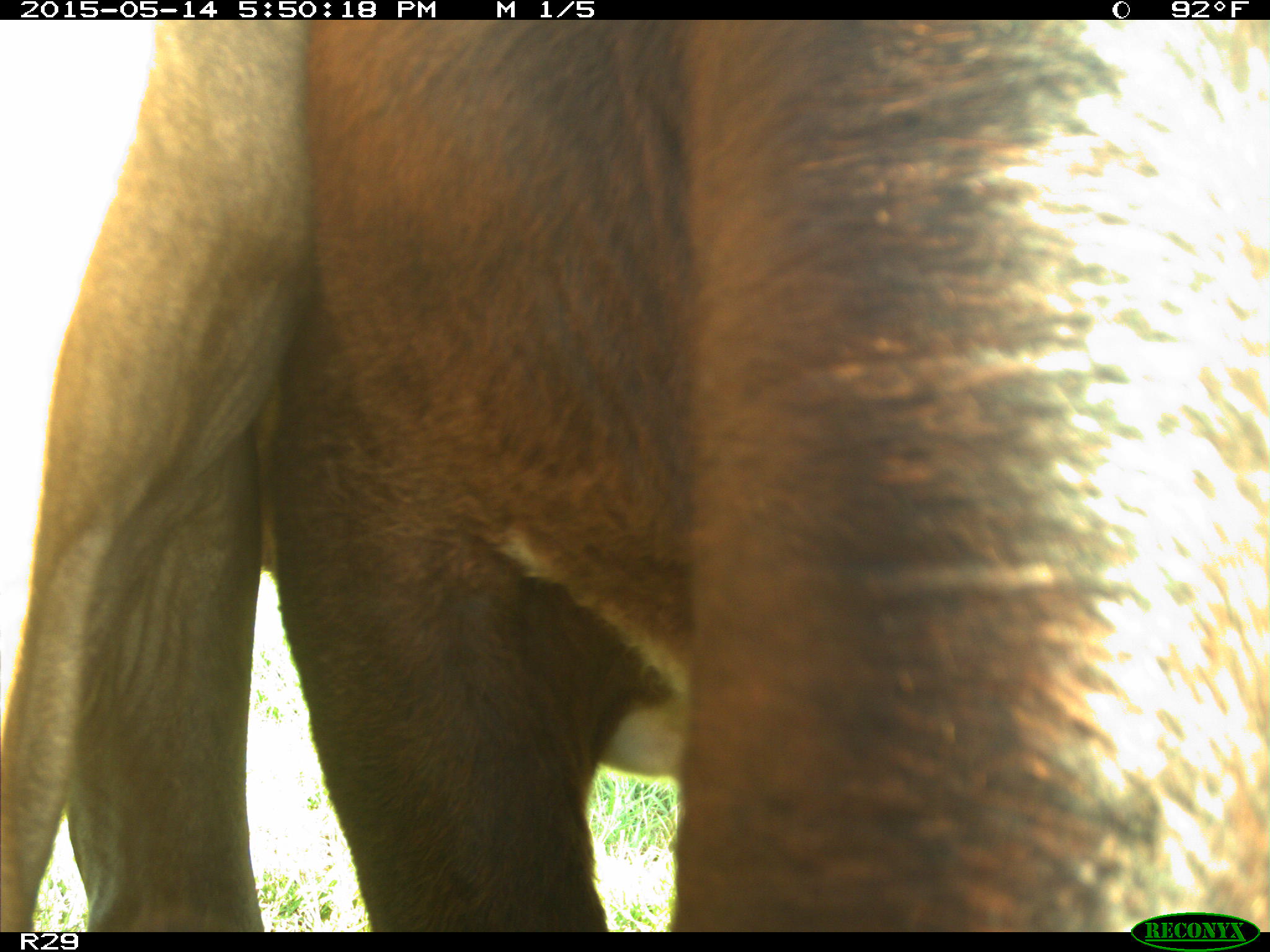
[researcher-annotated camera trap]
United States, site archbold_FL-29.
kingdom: Animalia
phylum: Chordata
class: Mammalia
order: Artiodactyla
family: Bovidae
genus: Bos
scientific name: Bos taurus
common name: domestic cow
Bos taurus (domestic cow).